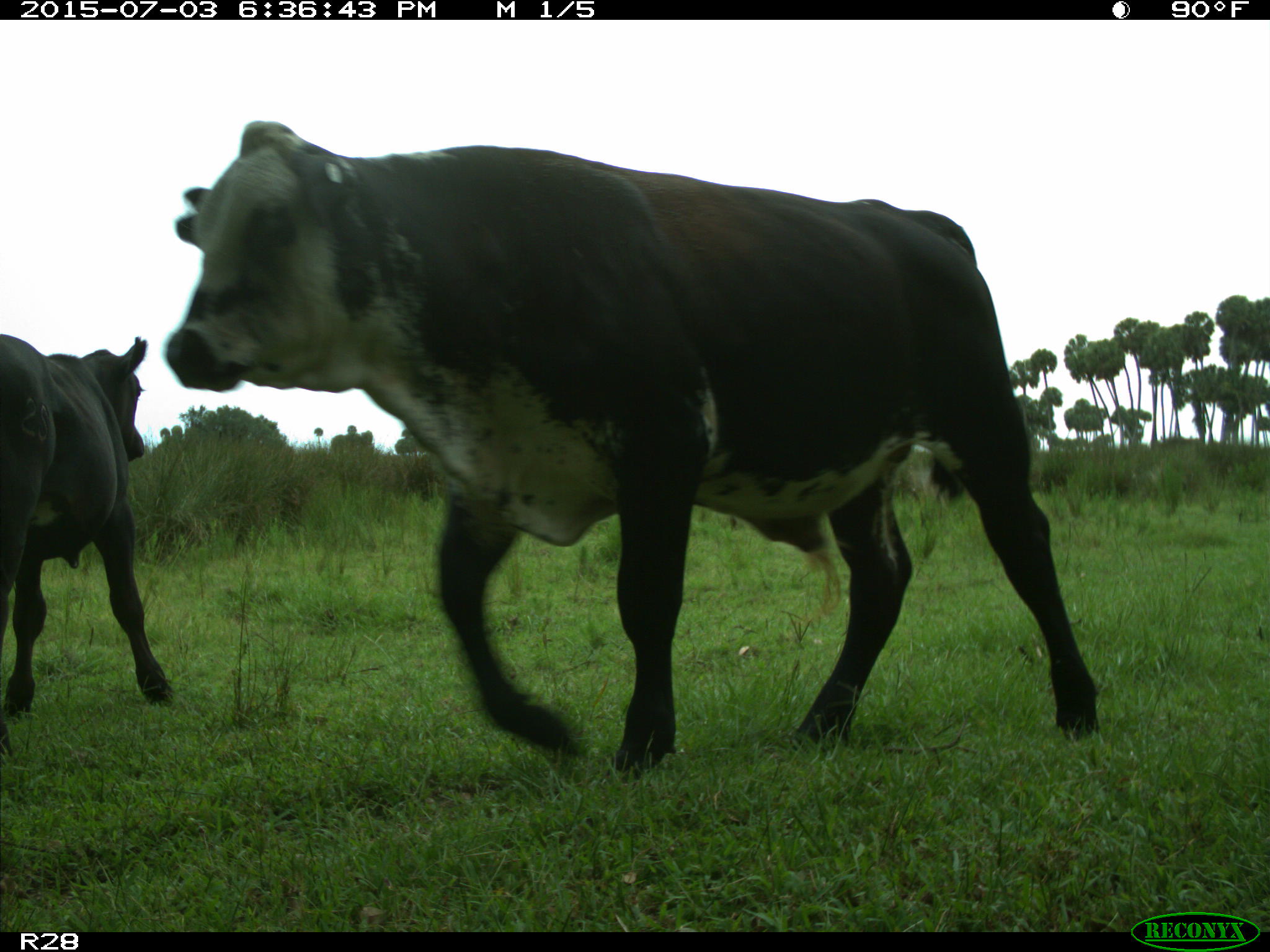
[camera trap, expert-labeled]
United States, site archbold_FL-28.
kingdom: Animalia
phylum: Chordata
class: Mammalia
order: Artiodactyla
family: Bovidae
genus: Bos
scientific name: Bos taurus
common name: domestic cow